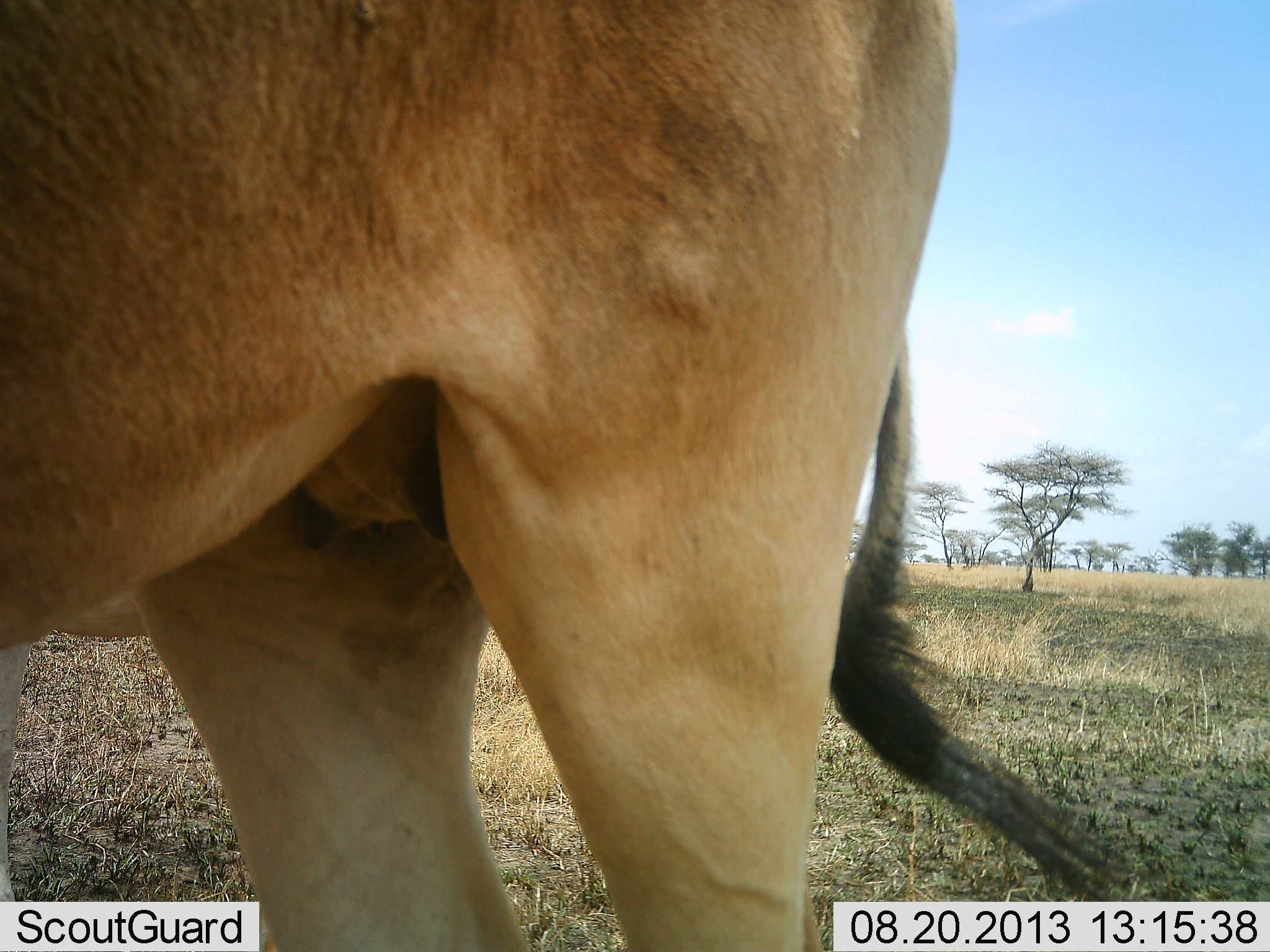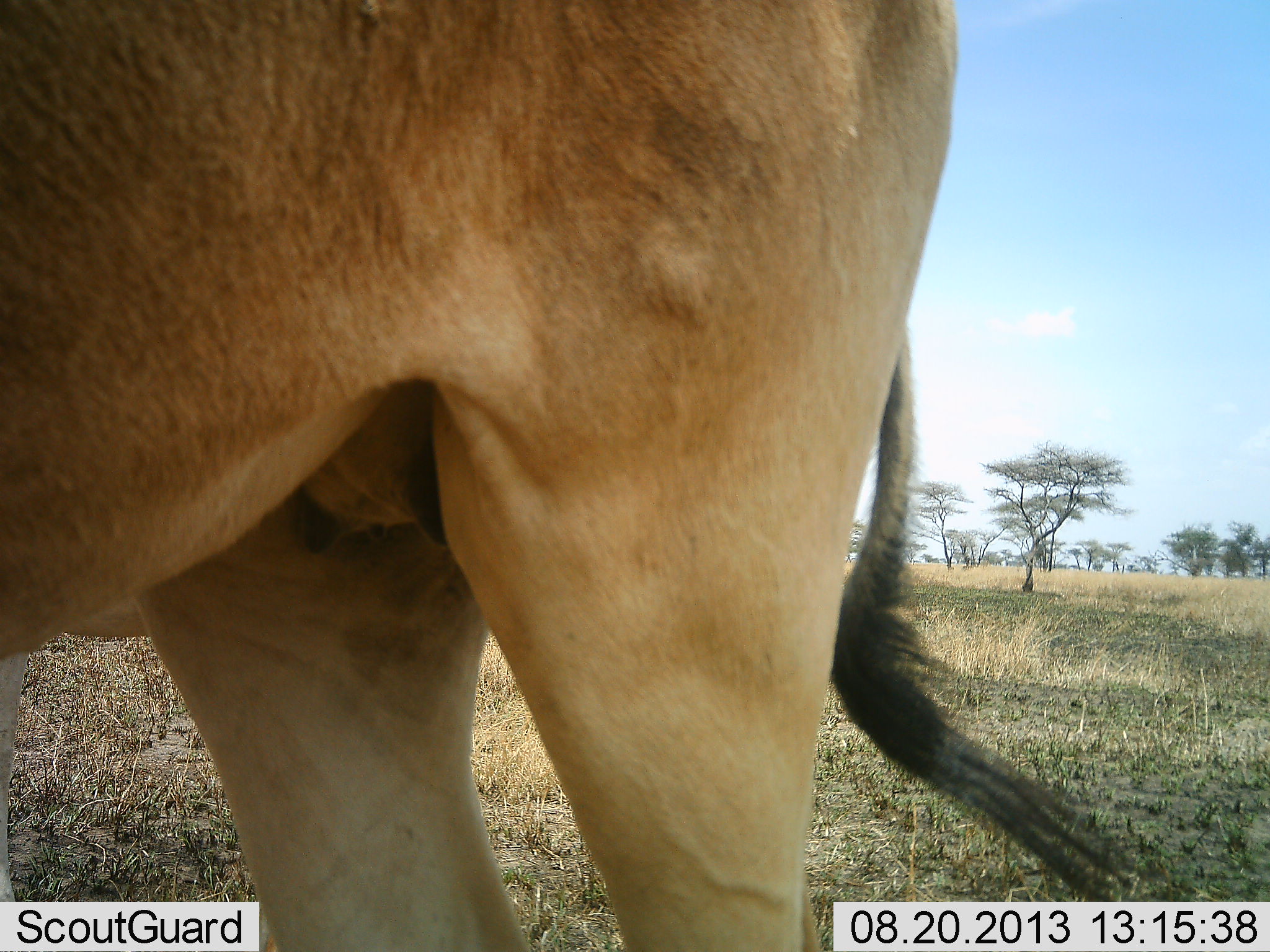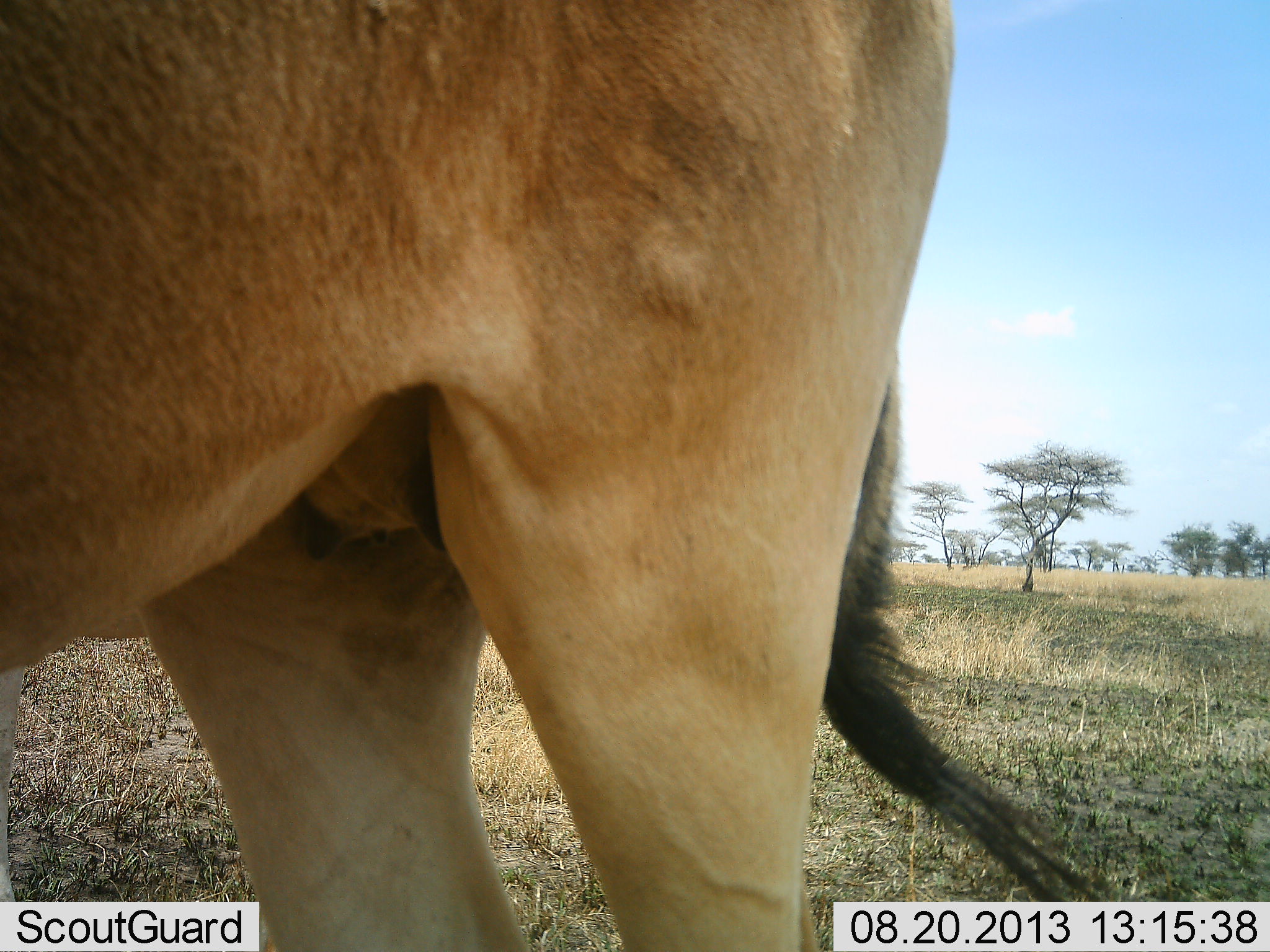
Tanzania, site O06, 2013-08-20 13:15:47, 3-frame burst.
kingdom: Animalia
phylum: Chordata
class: Mammalia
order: Artiodactyla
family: Bovidae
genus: Alcelaphus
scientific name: Alcelaphus buselaphus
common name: hartebeest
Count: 1.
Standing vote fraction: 90%.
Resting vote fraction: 0%.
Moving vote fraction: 0%.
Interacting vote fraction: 0%.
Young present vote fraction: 0%.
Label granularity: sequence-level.